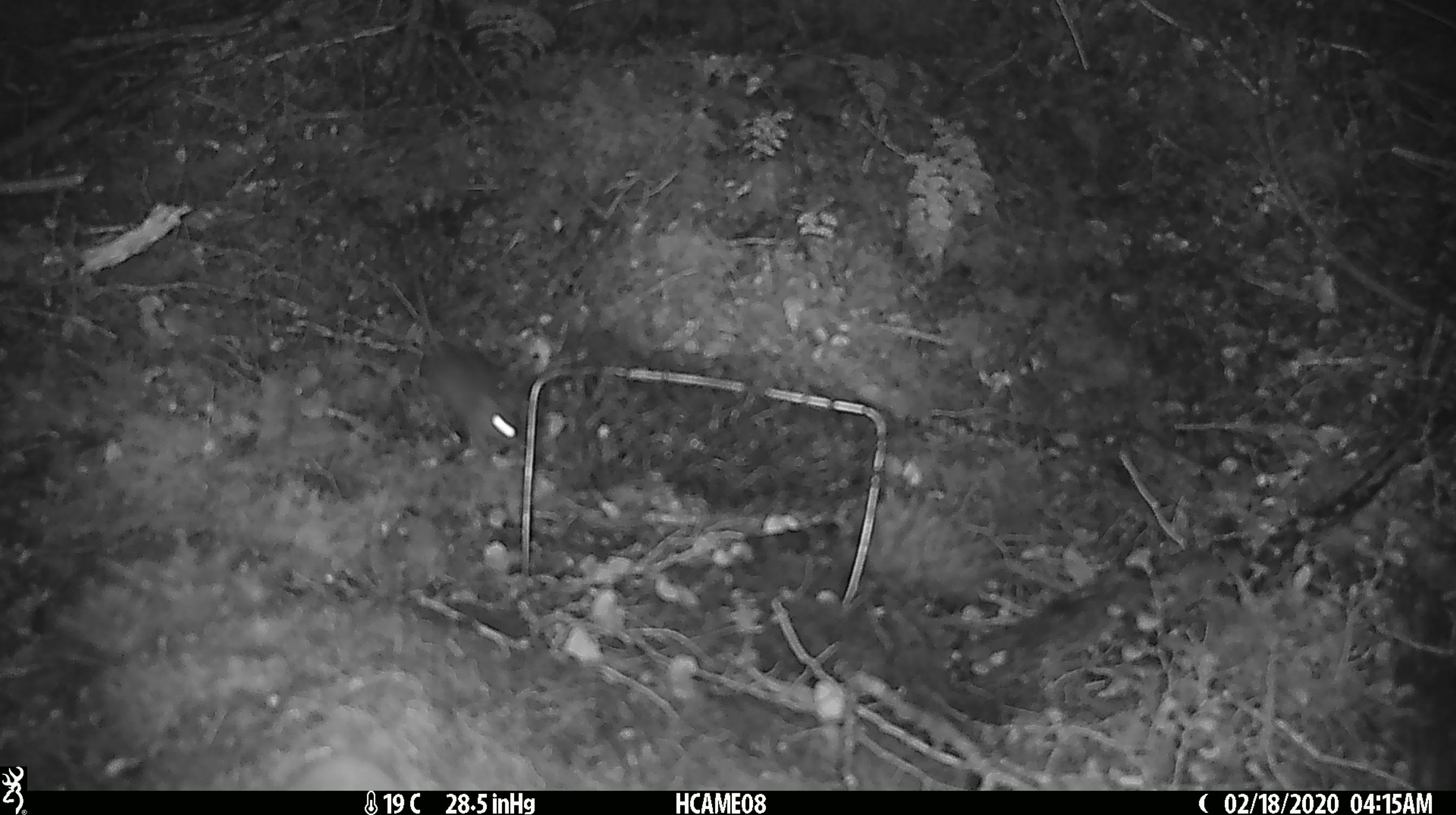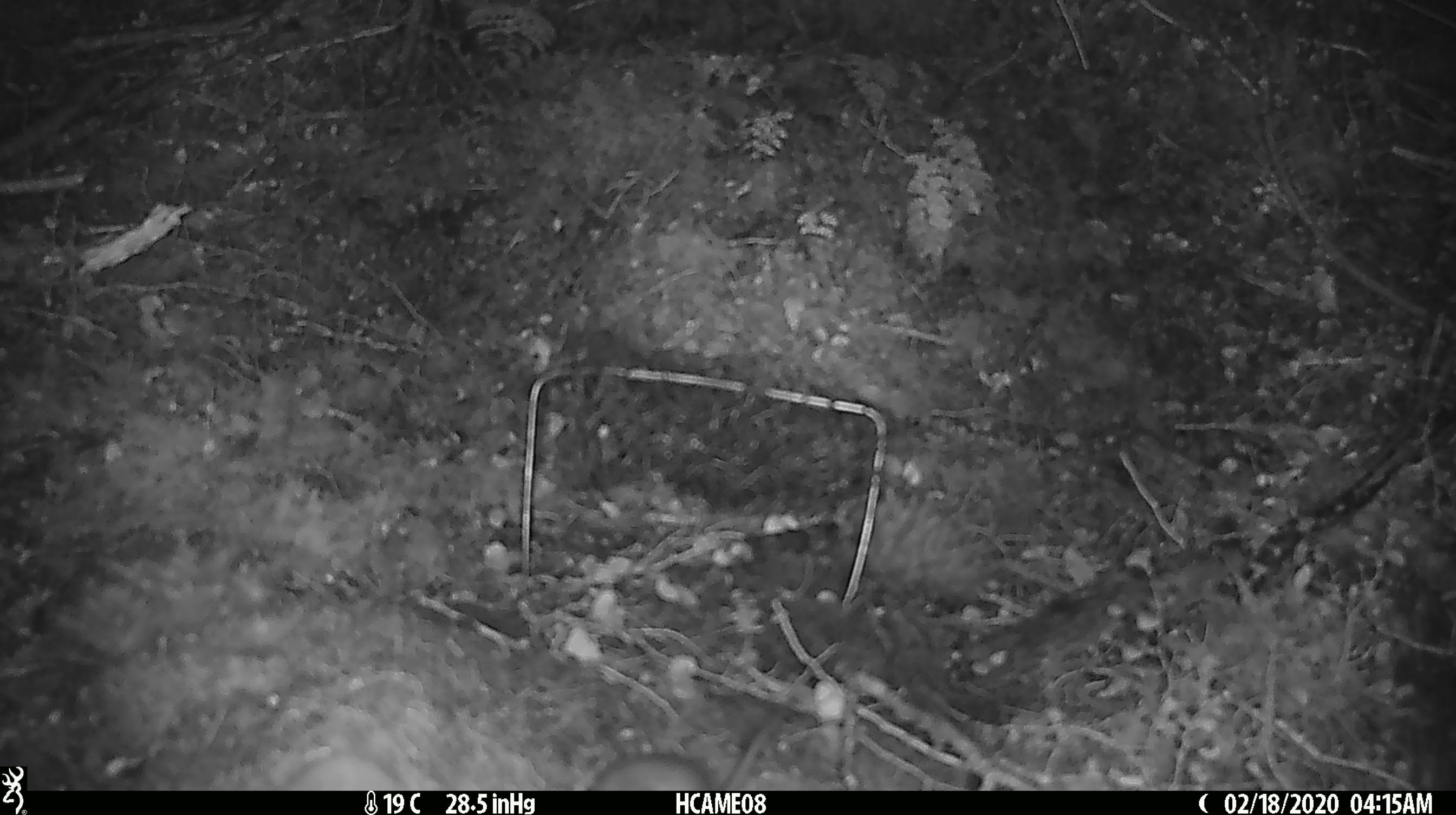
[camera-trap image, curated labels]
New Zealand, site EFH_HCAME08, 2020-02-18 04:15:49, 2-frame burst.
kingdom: Animalia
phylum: Chordata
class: Mammalia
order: Rodentia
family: Muridae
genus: Mus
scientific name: Mus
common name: mouse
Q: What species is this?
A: Mouse (Mus).